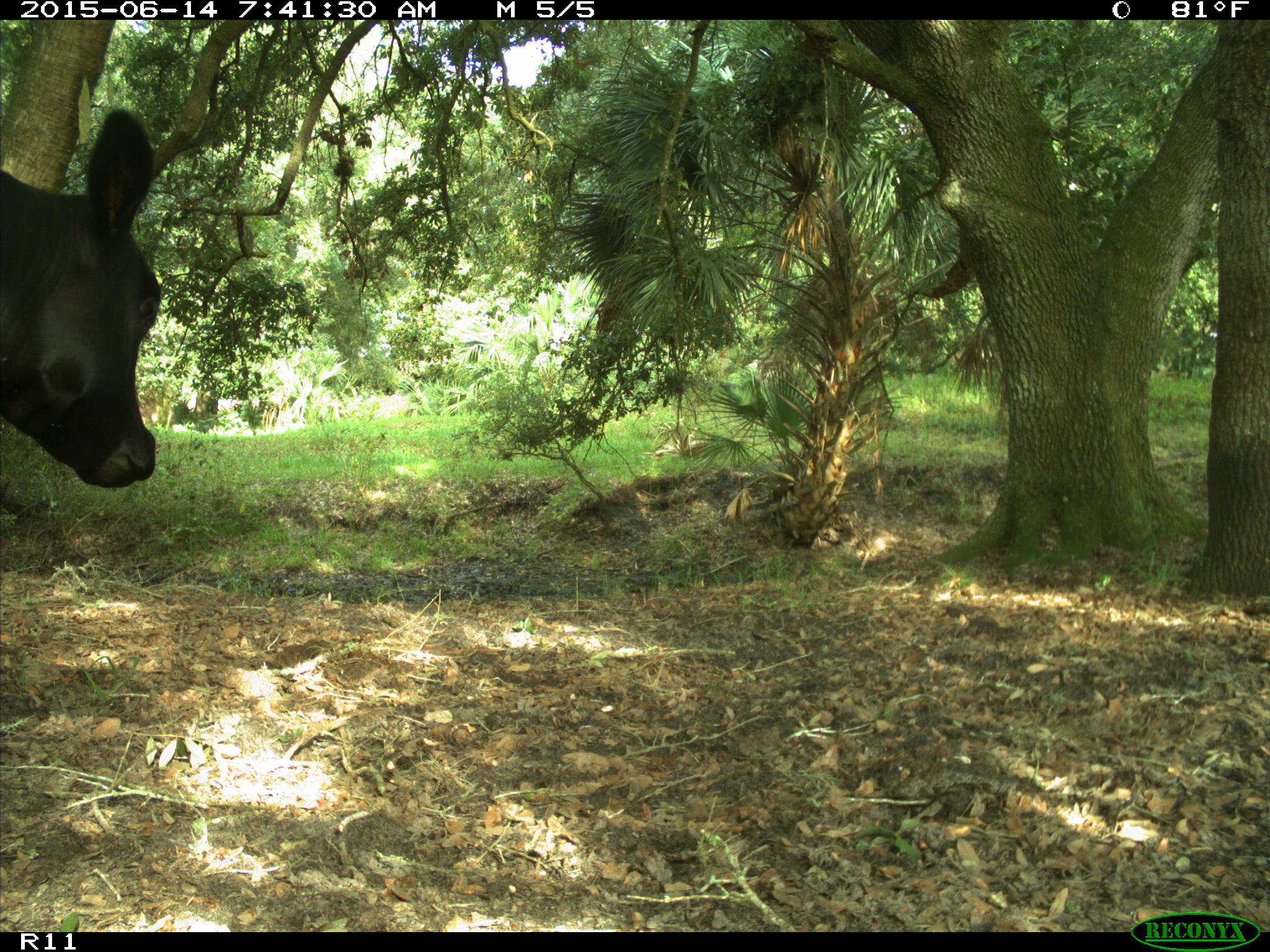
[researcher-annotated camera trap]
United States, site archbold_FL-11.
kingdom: Animalia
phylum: Chordata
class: Mammalia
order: Artiodactyla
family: Bovidae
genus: Bos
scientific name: Bos taurus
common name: domestic cow